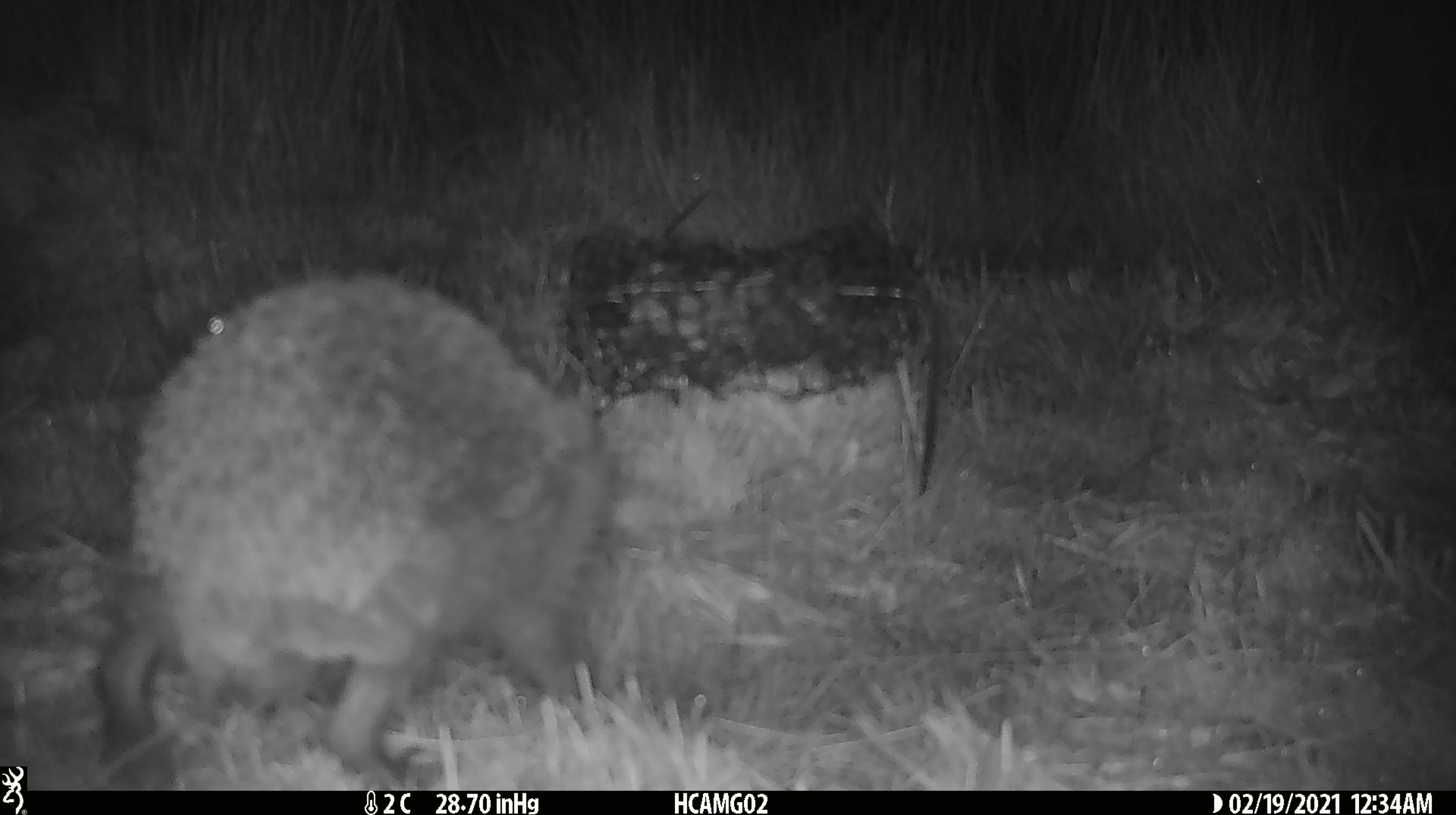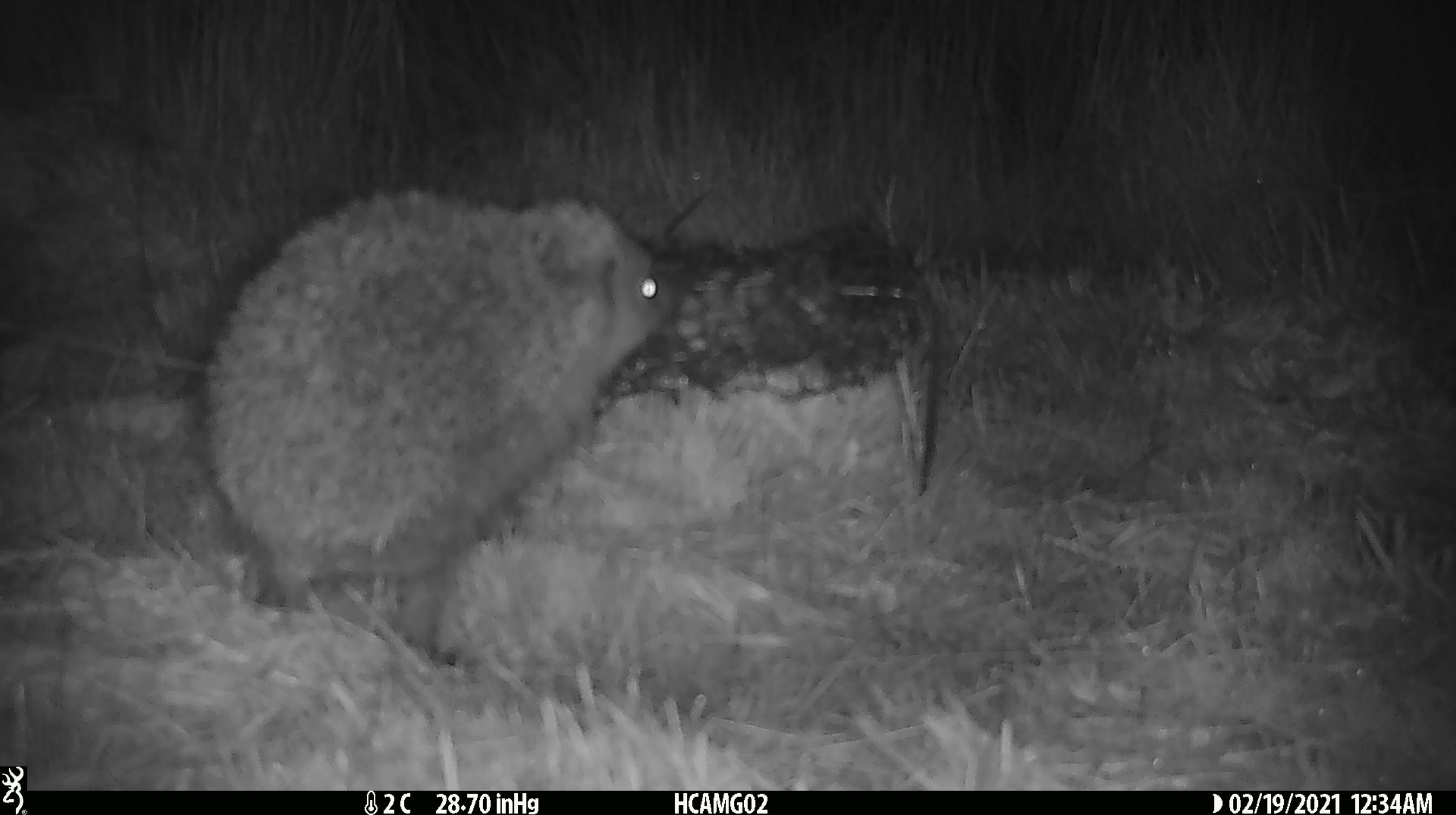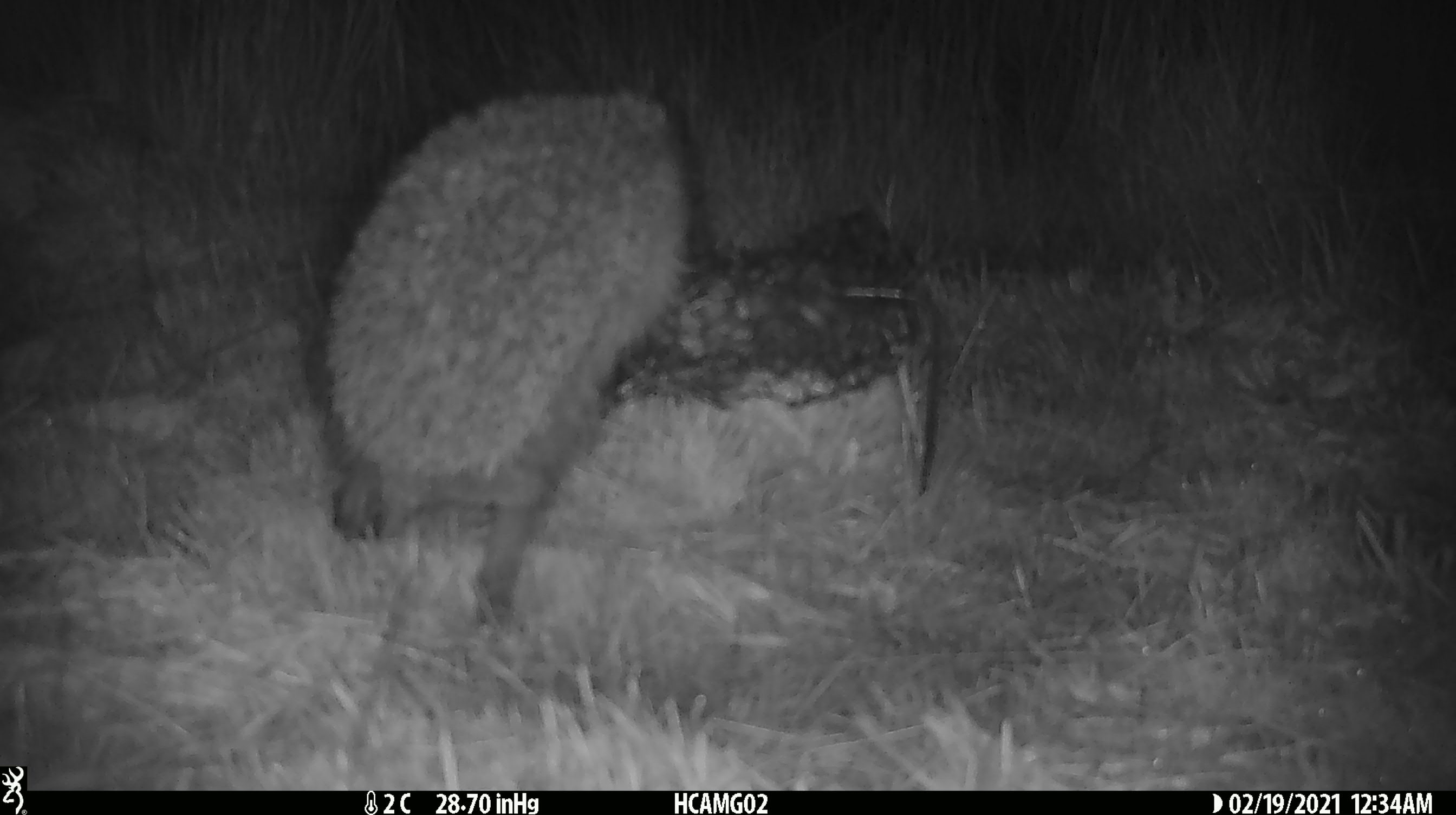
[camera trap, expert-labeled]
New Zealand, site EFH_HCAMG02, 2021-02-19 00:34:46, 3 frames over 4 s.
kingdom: Animalia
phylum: Chordata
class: Mammalia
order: Eulipotyphla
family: Erinaceidae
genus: Erinaceus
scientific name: Erinaceus europaeus europaeus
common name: european hedgehog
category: hedgehog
Hedgehog (european hedgehog) (Erinaceus europaeus europaeus).